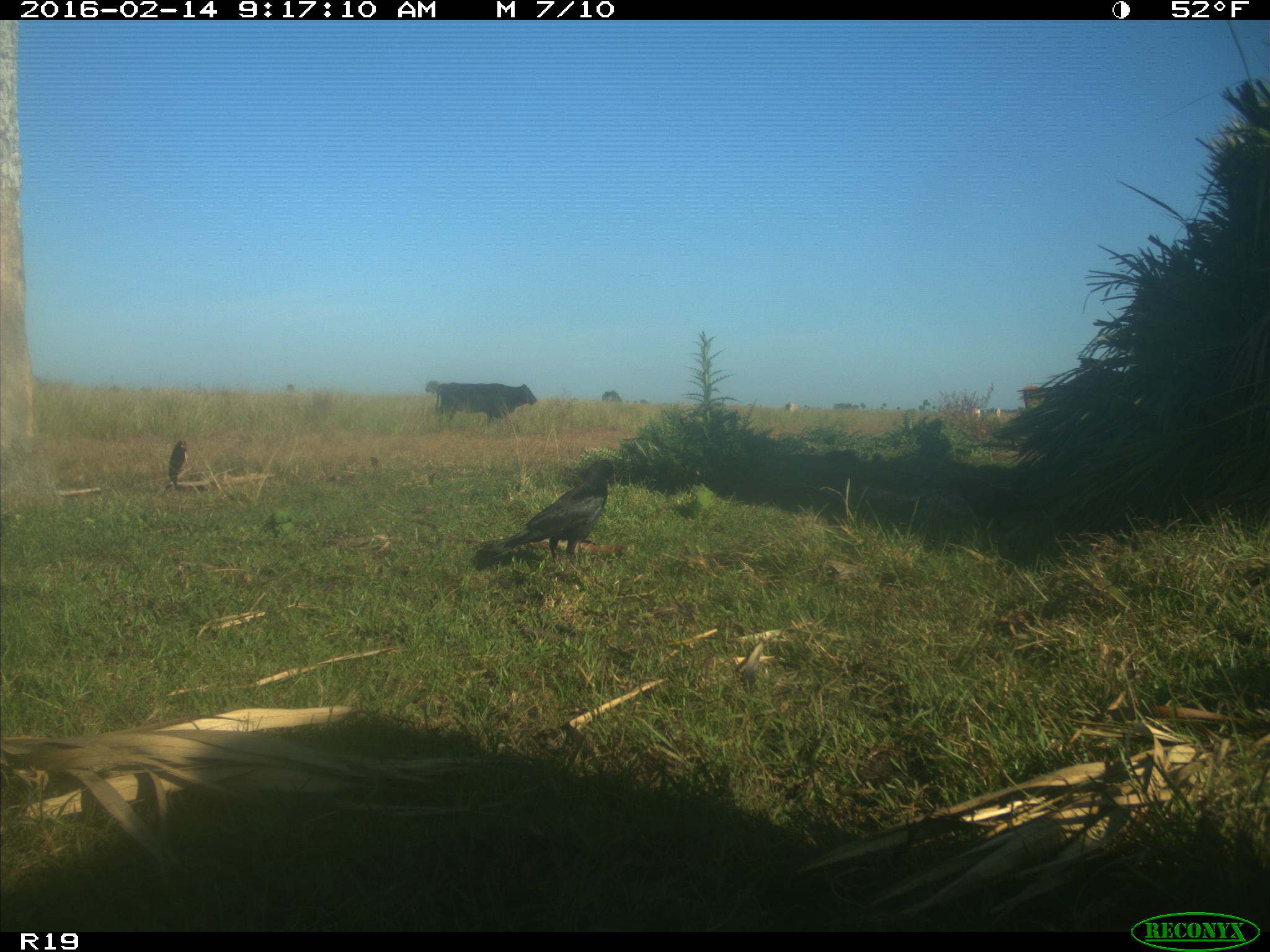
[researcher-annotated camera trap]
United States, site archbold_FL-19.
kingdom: Animalia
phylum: Chordata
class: Mammalia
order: Artiodactyla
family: Bovidae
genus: Bos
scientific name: Bos taurus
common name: domestic cow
Bos taurus (domestic cow).